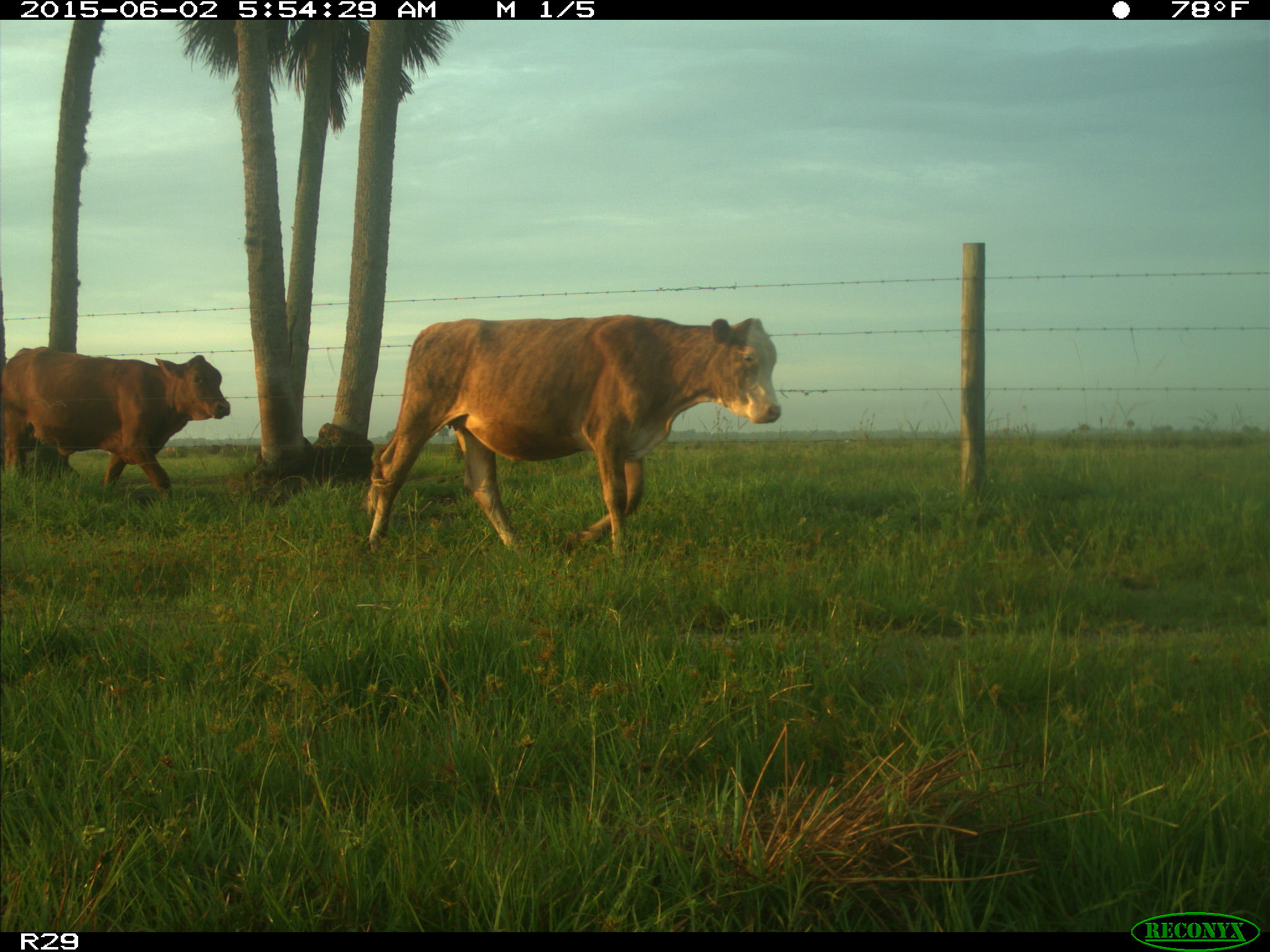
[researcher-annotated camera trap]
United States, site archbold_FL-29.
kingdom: Animalia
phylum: Chordata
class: Mammalia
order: Artiodactyla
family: Bovidae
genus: Bos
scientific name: Bos taurus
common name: domestic cow